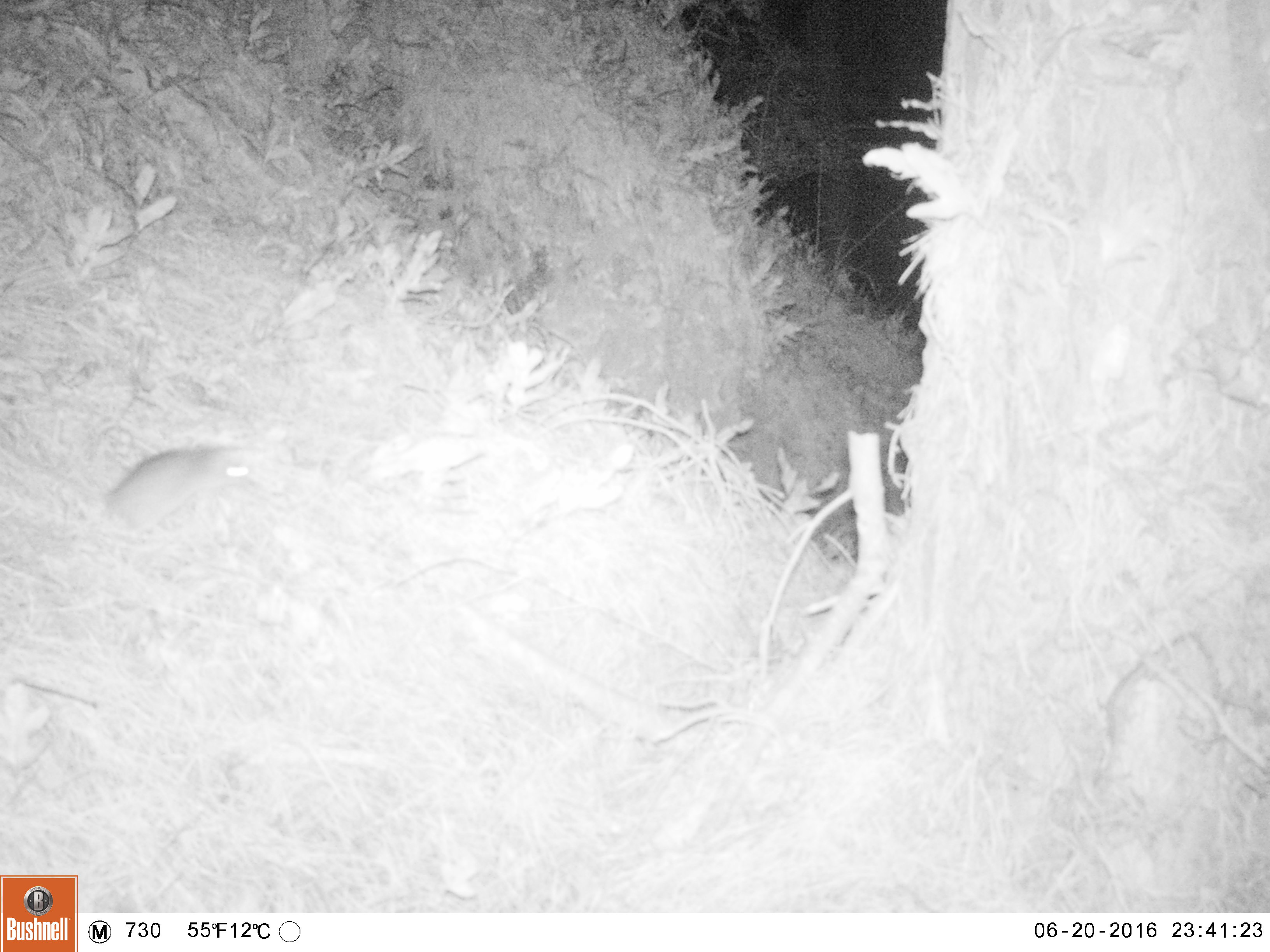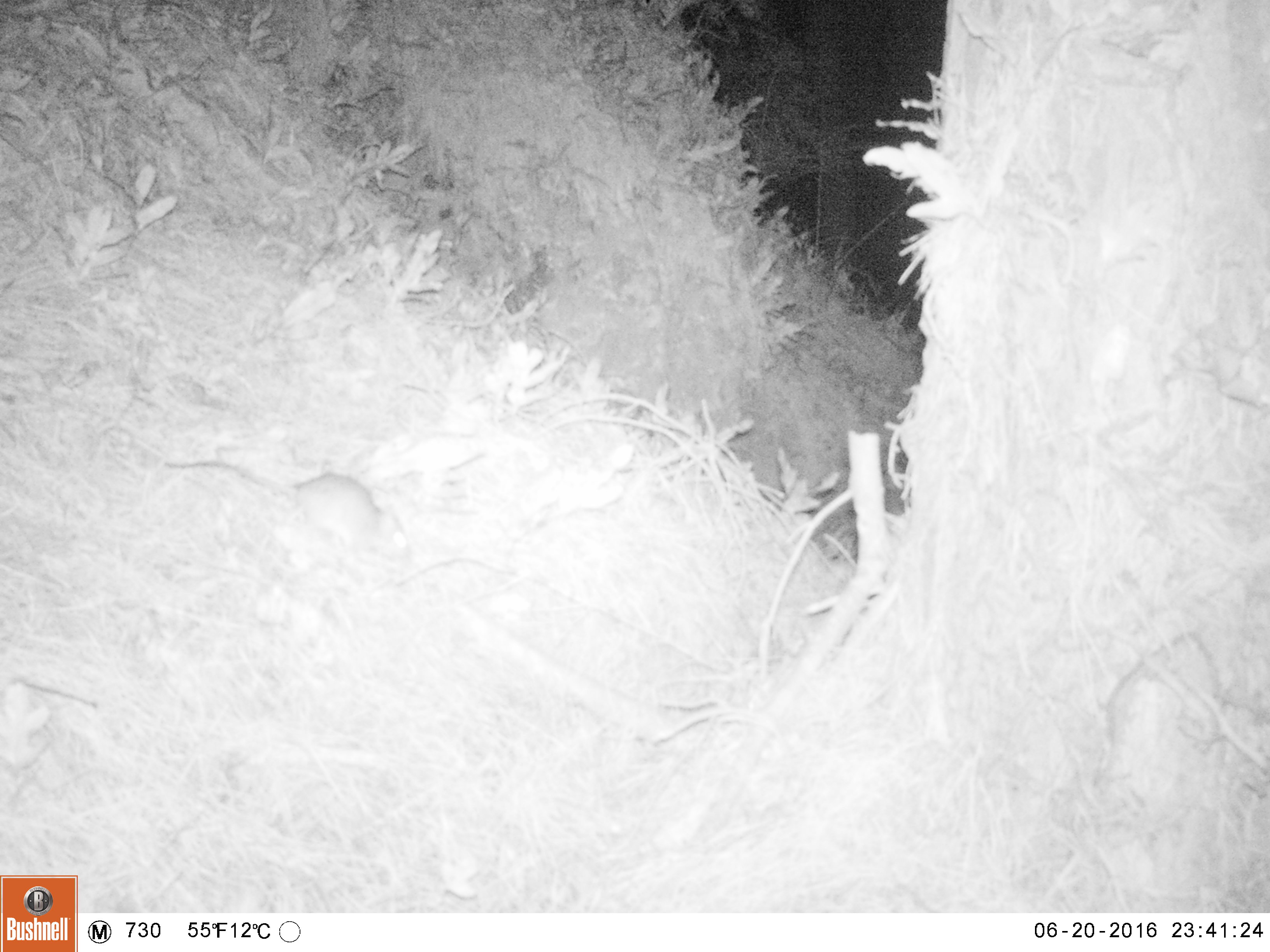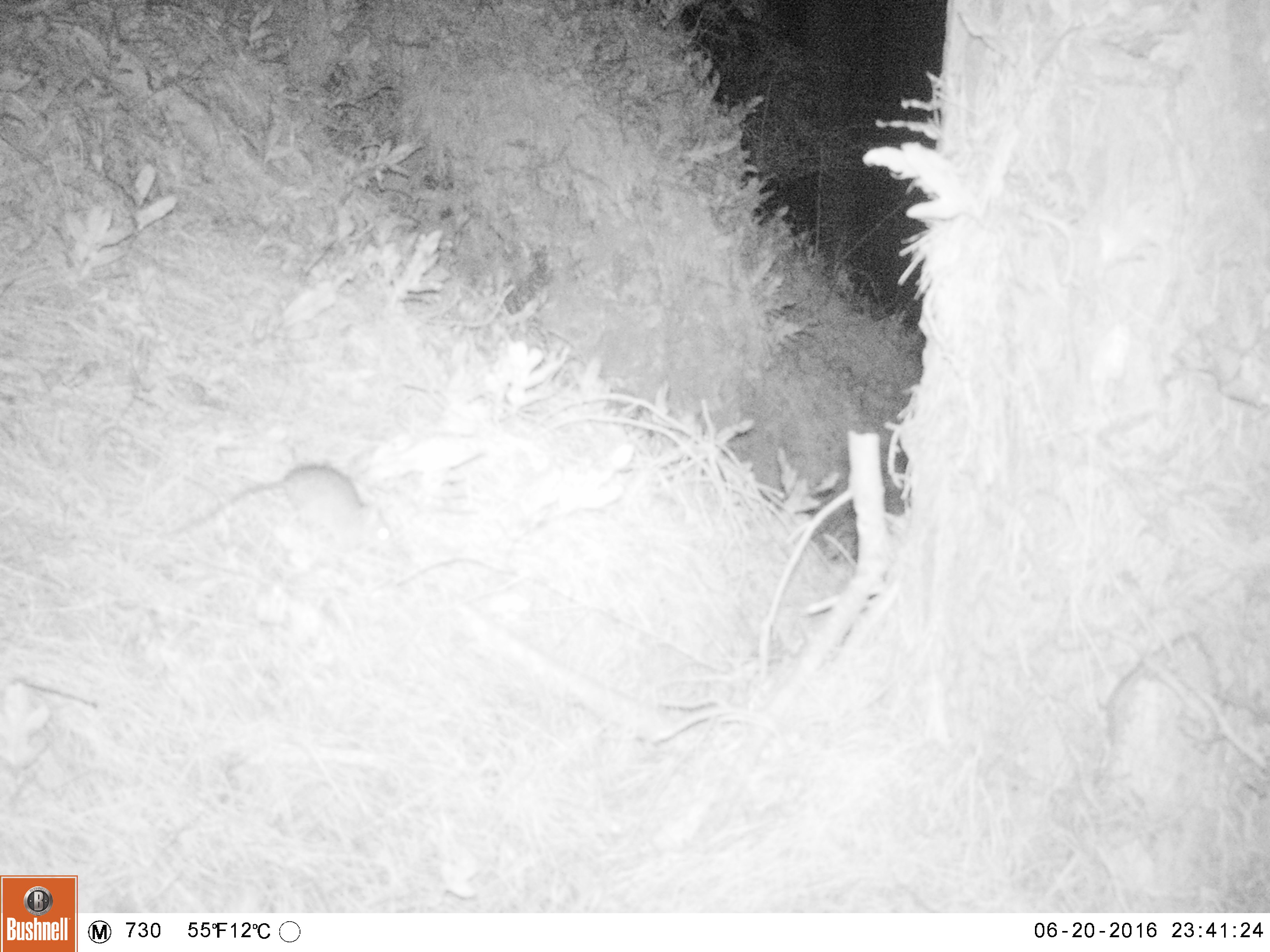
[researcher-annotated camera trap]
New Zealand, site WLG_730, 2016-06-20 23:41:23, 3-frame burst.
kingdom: Animalia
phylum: Chordata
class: Mammalia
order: Rodentia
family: Muridae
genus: Rattus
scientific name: Rattus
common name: rat